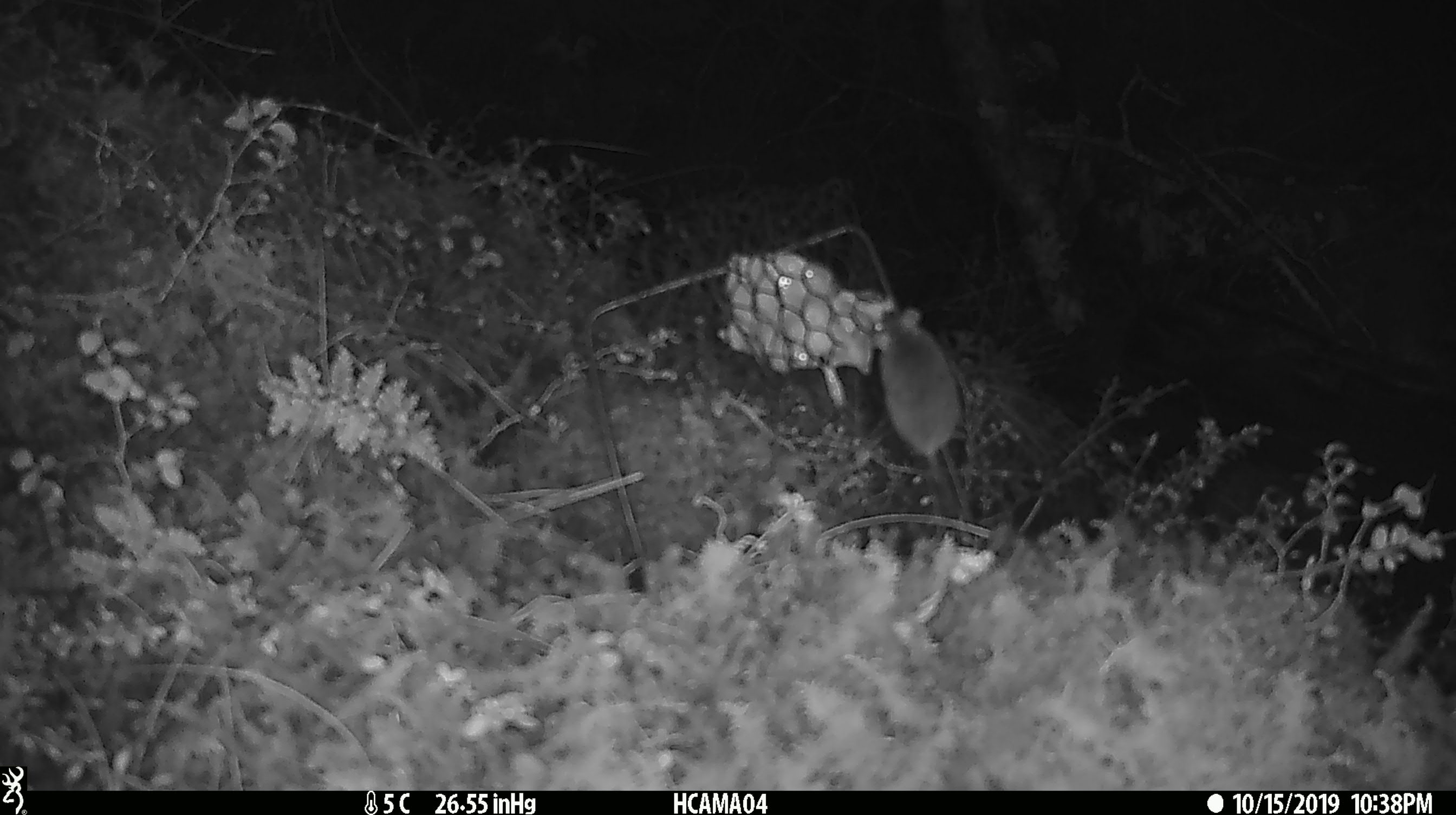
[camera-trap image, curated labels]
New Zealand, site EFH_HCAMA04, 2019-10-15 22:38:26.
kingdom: Animalia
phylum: Chordata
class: Mammalia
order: Rodentia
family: Muridae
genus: Mus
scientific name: Mus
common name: mouse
Mouse (Mus).